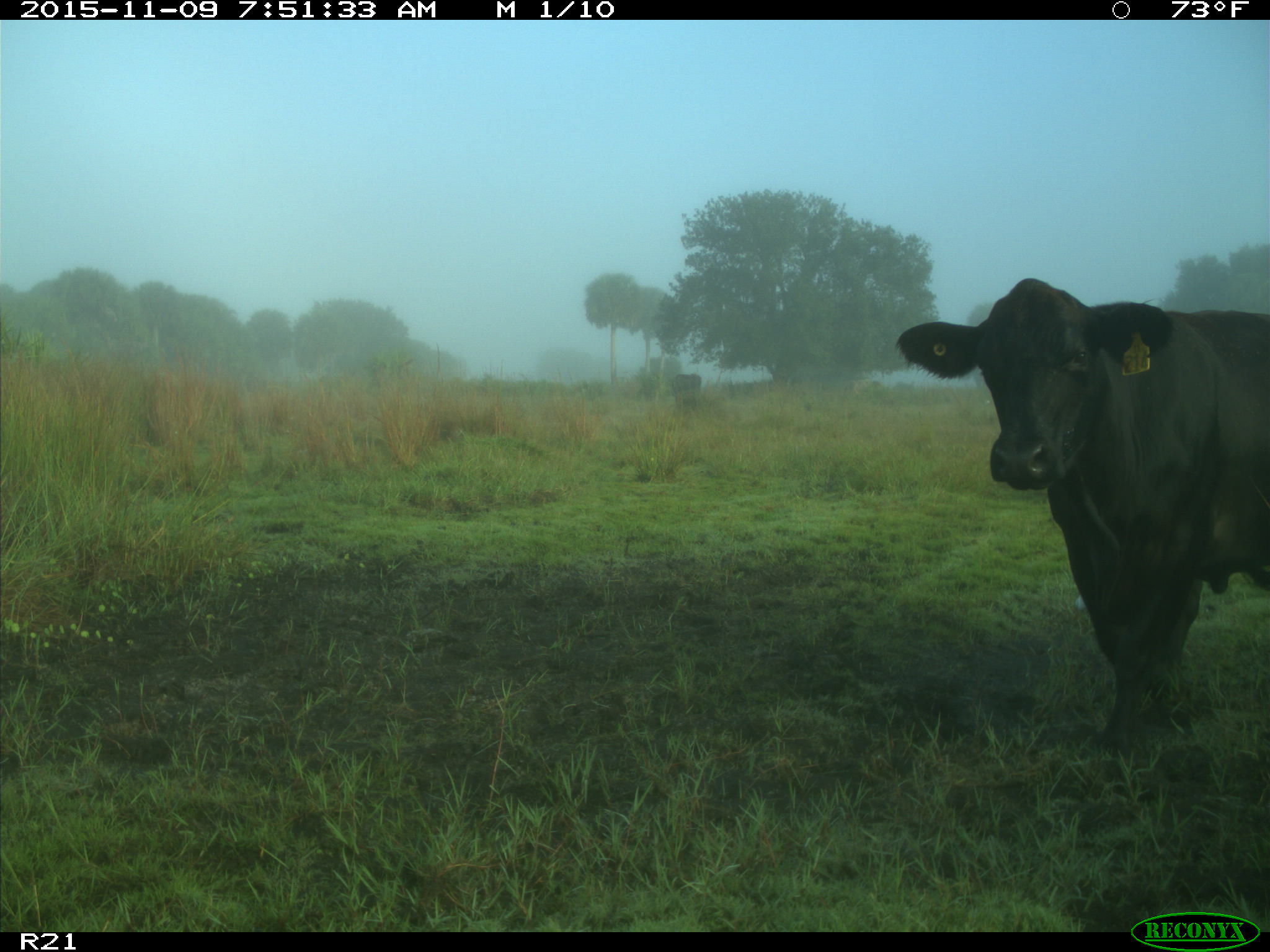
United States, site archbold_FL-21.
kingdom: Animalia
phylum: Chordata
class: Mammalia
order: Artiodactyla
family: Bovidae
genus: Bos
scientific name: Bos taurus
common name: domestic cow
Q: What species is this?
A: Bos taurus (domestic cow).